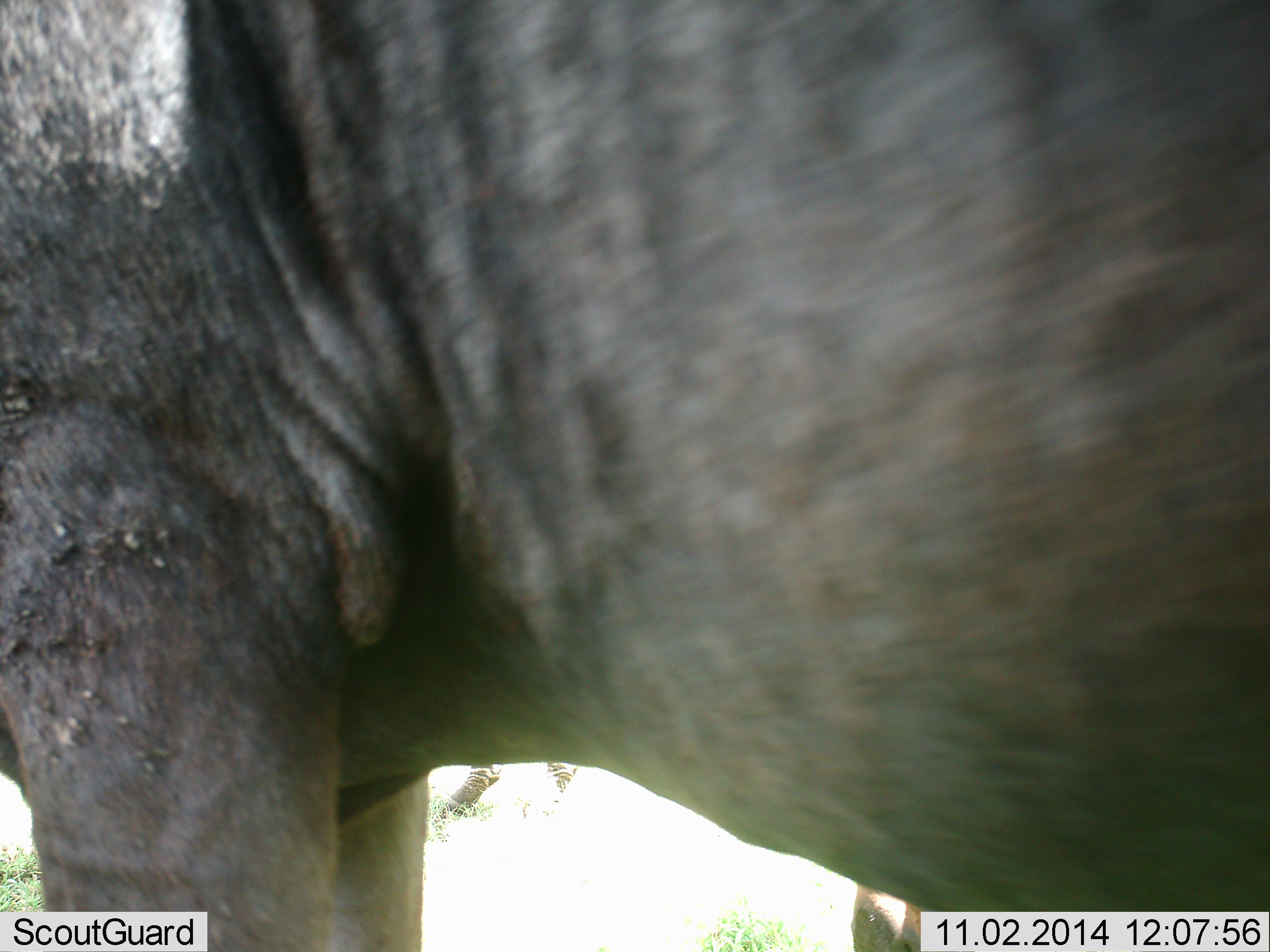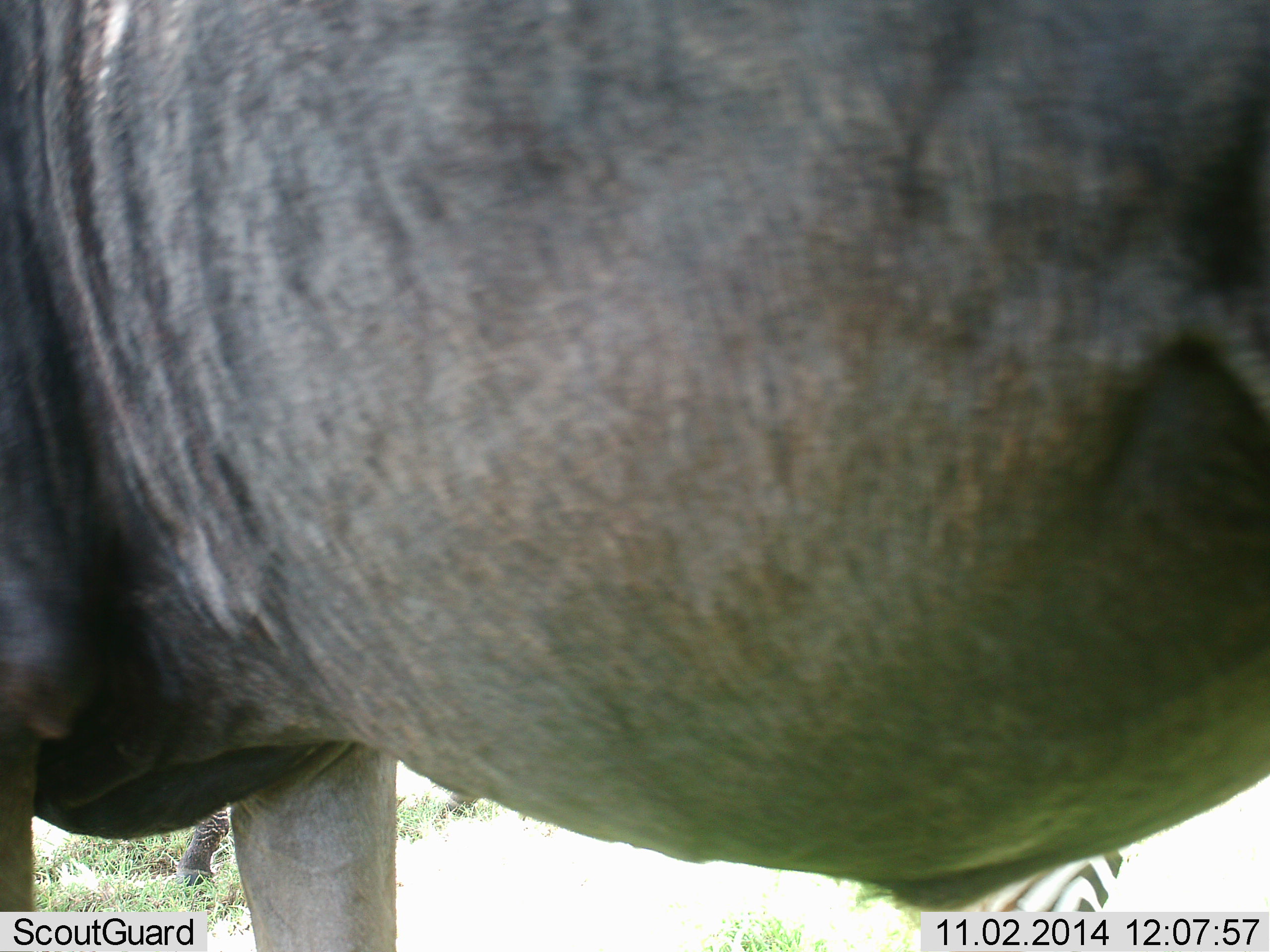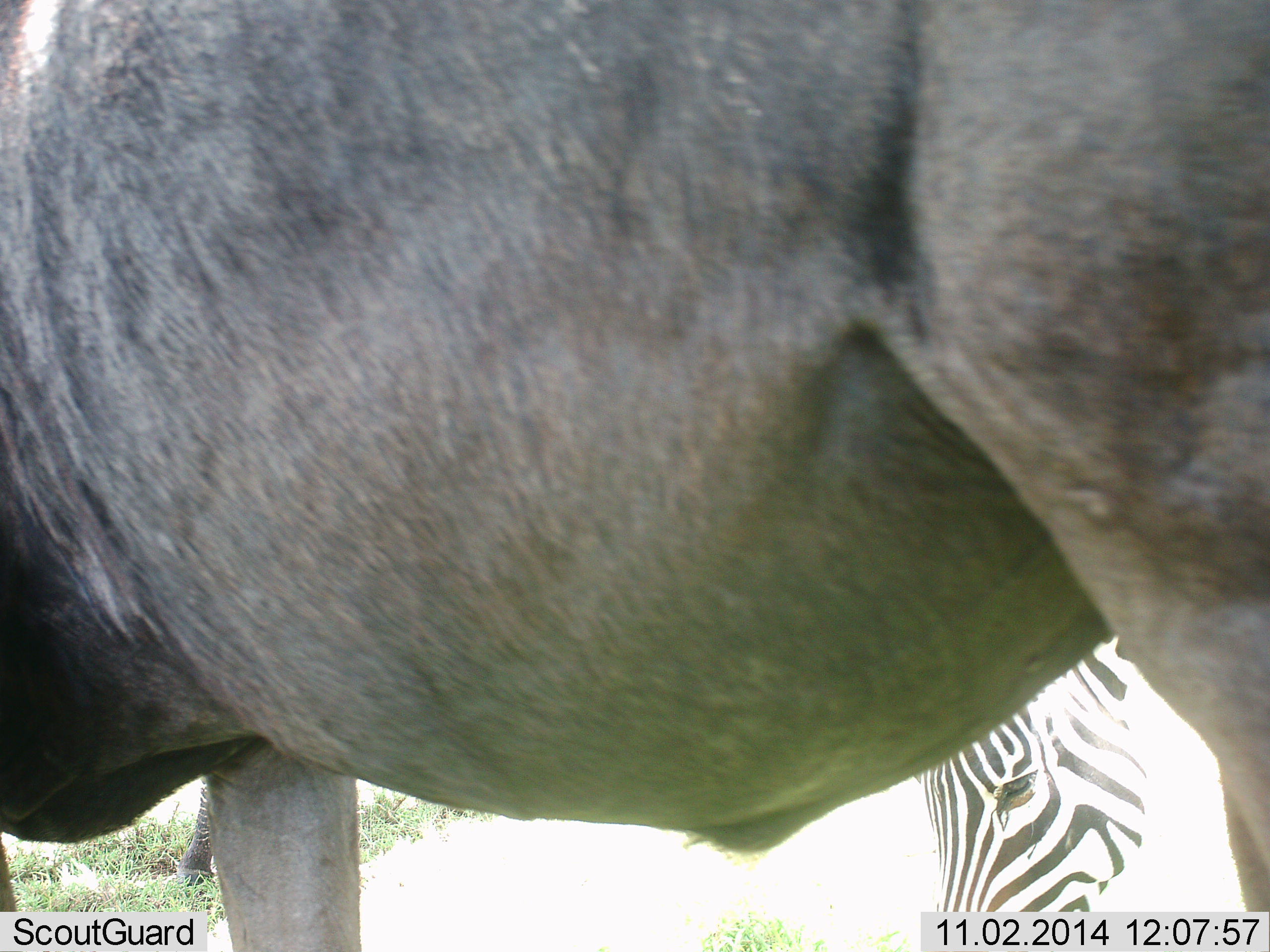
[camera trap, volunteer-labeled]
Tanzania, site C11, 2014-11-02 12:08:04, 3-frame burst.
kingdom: Animalia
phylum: Chordata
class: Mammalia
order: Artiodactyla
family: Bovidae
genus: Connochaetes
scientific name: Connochaetes taurinus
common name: blue wildebeest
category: wildebeest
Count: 1.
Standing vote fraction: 53%.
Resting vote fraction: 0%.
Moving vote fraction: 47%.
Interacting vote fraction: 0%.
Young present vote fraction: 0%.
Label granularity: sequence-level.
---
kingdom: Animalia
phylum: Chordata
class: Mammalia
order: Perissodactyla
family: Equidae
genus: Equus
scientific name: Equus quagga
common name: plains zebra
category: zebra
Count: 1.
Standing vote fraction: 45%.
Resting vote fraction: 0%.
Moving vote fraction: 9%.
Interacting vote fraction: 0%.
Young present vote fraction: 0%.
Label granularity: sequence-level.